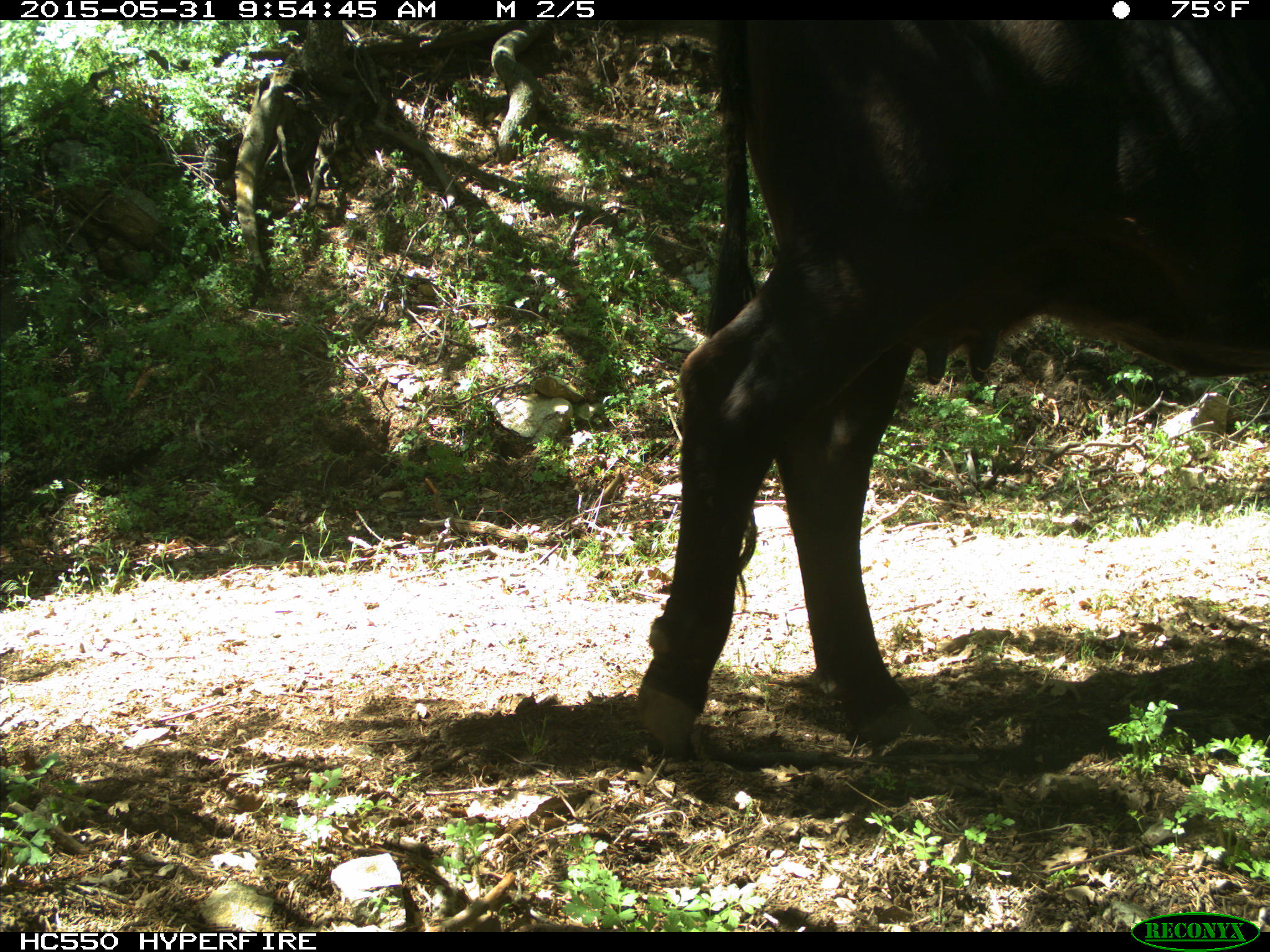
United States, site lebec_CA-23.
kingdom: Animalia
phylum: Chordata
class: Mammalia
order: Artiodactyla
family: Bovidae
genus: Bos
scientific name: Bos taurus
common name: domestic cow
Bos taurus (domestic cow).